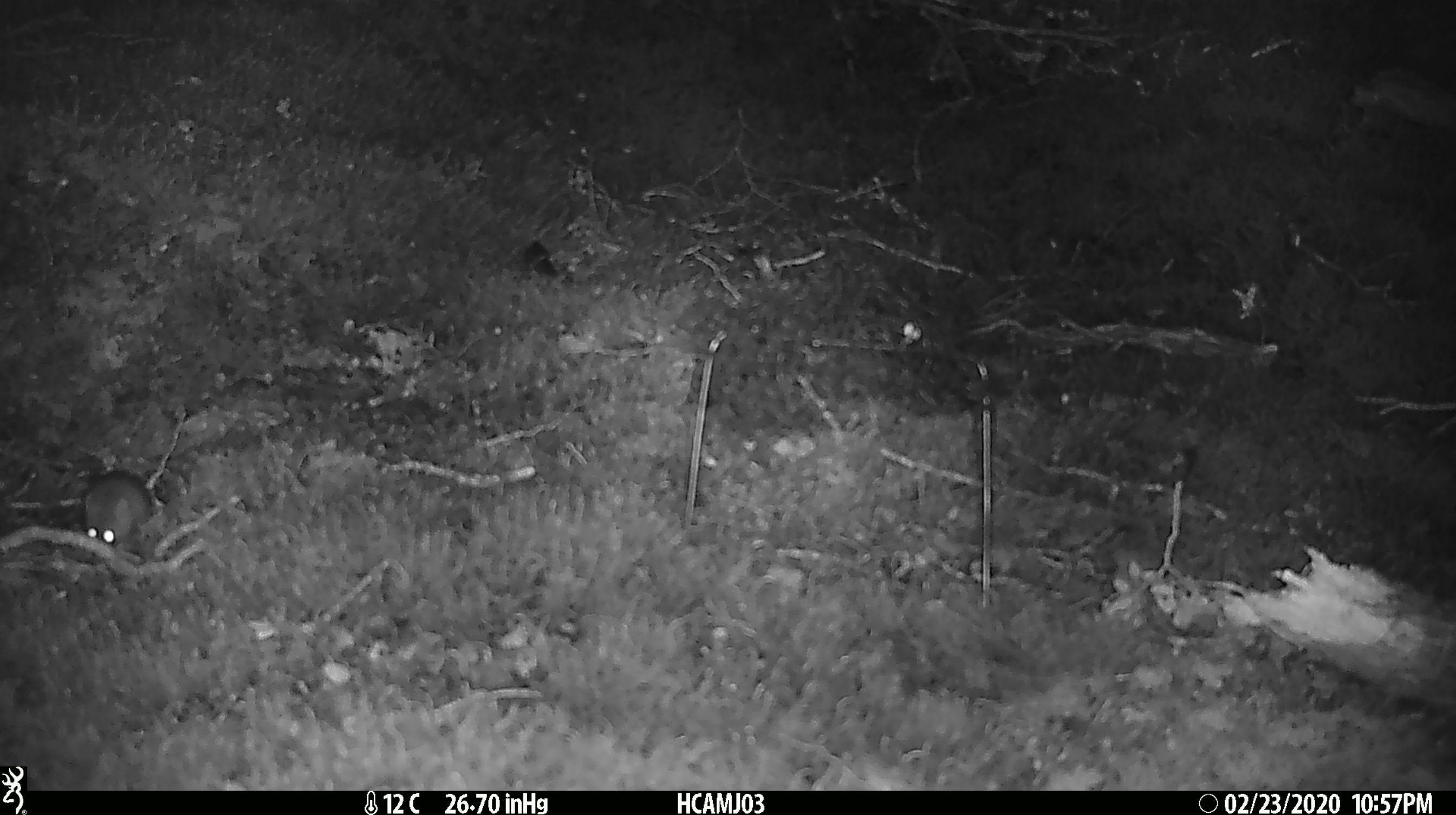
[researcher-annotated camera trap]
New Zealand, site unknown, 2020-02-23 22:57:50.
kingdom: Animalia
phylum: Chordata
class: Mammalia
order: Rodentia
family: Muridae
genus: Mus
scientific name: Mus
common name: mouse